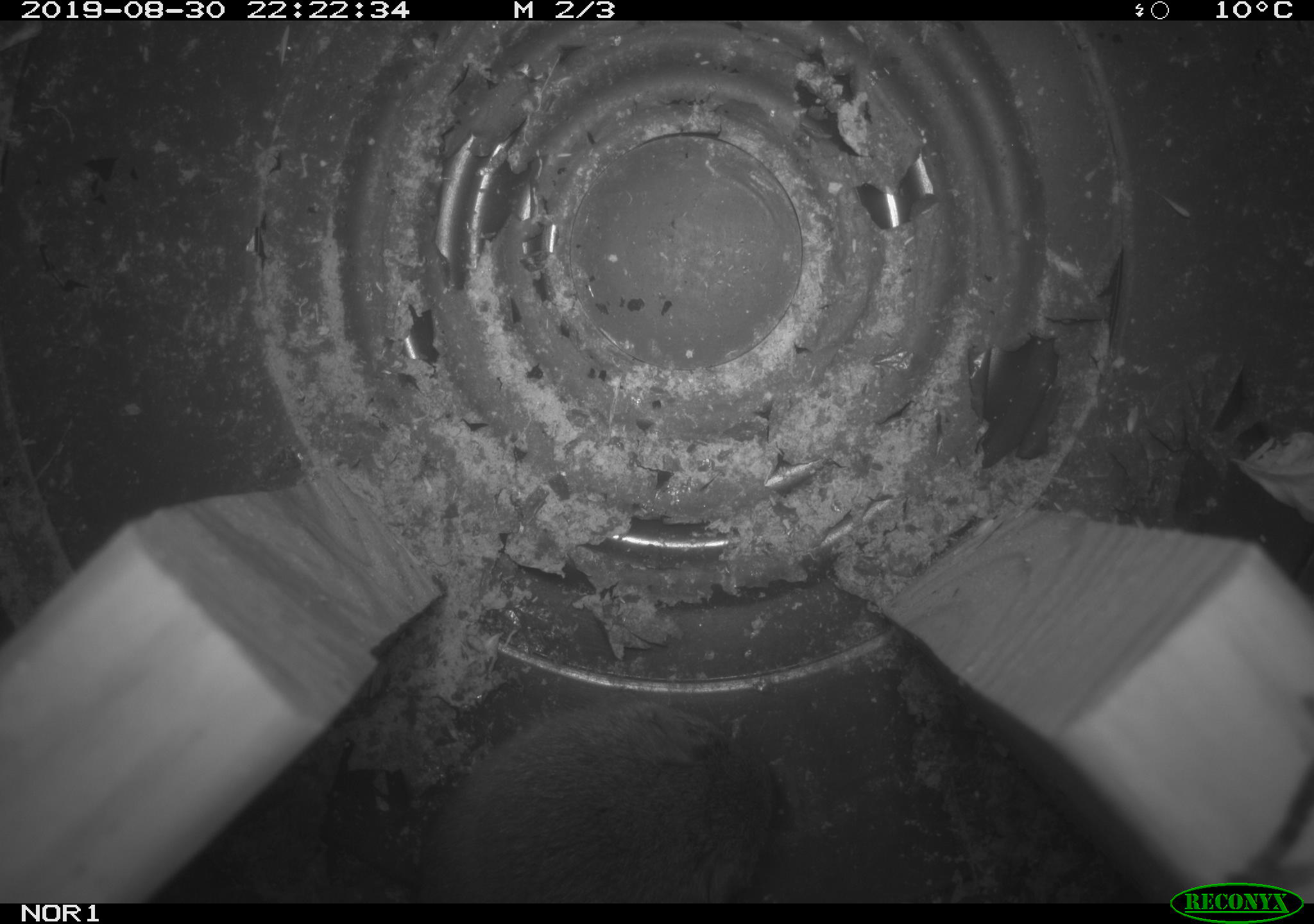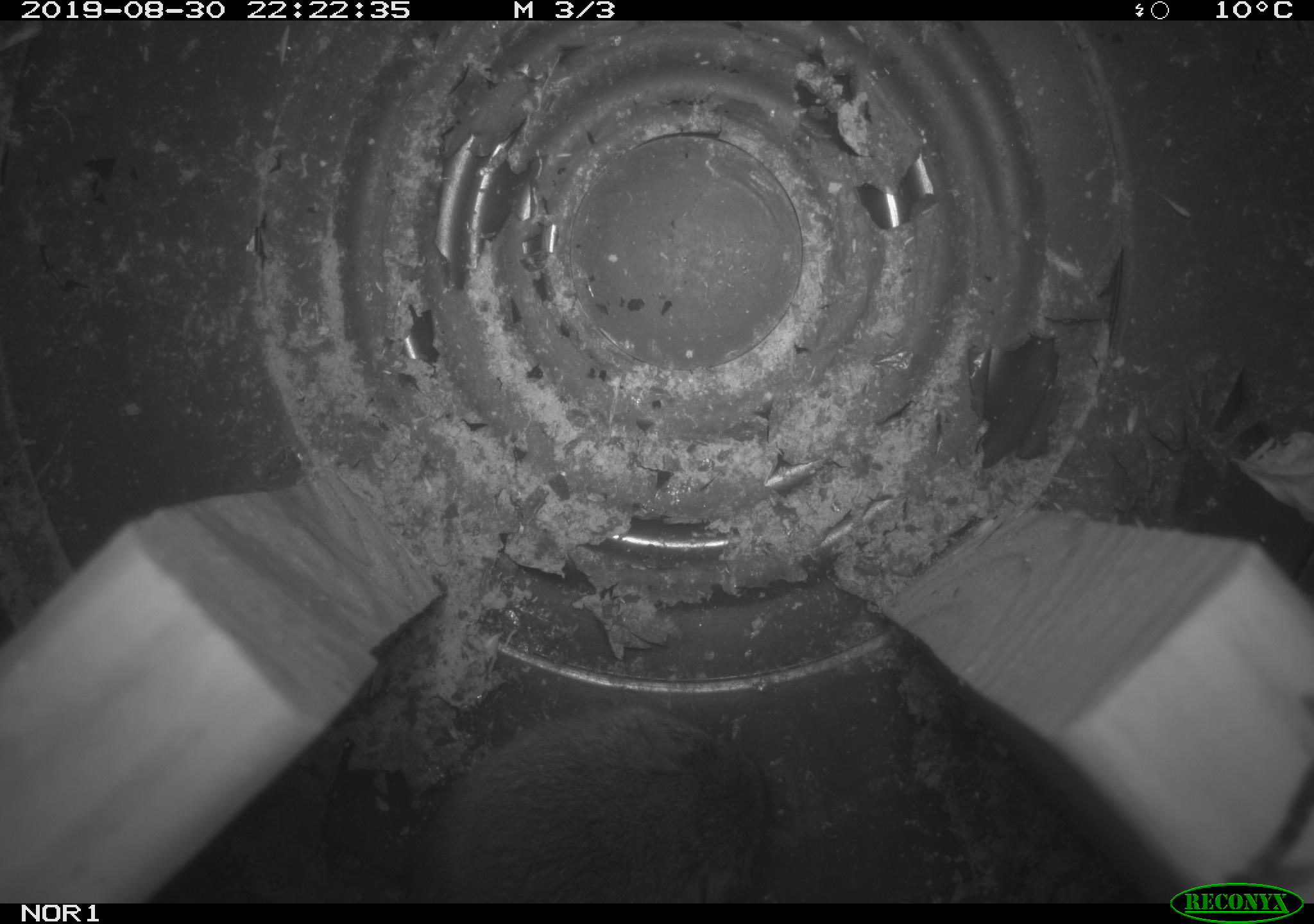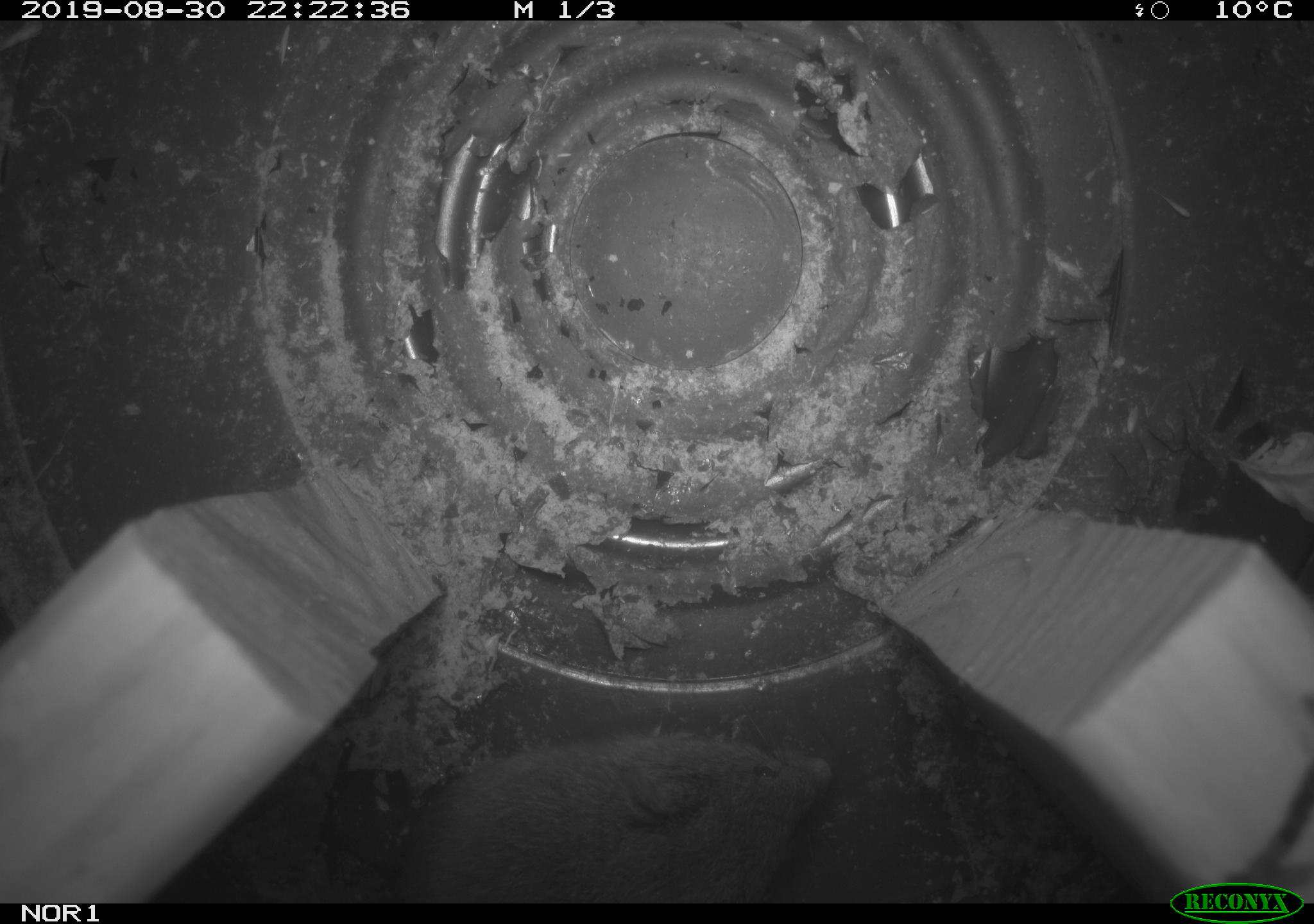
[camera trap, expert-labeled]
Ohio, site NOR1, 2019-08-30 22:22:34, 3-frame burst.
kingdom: Animalia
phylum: Chordata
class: Mammalia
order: Rodentia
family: Cricetidae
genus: Microtus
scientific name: Microtus pennsylvanicus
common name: meadow vole